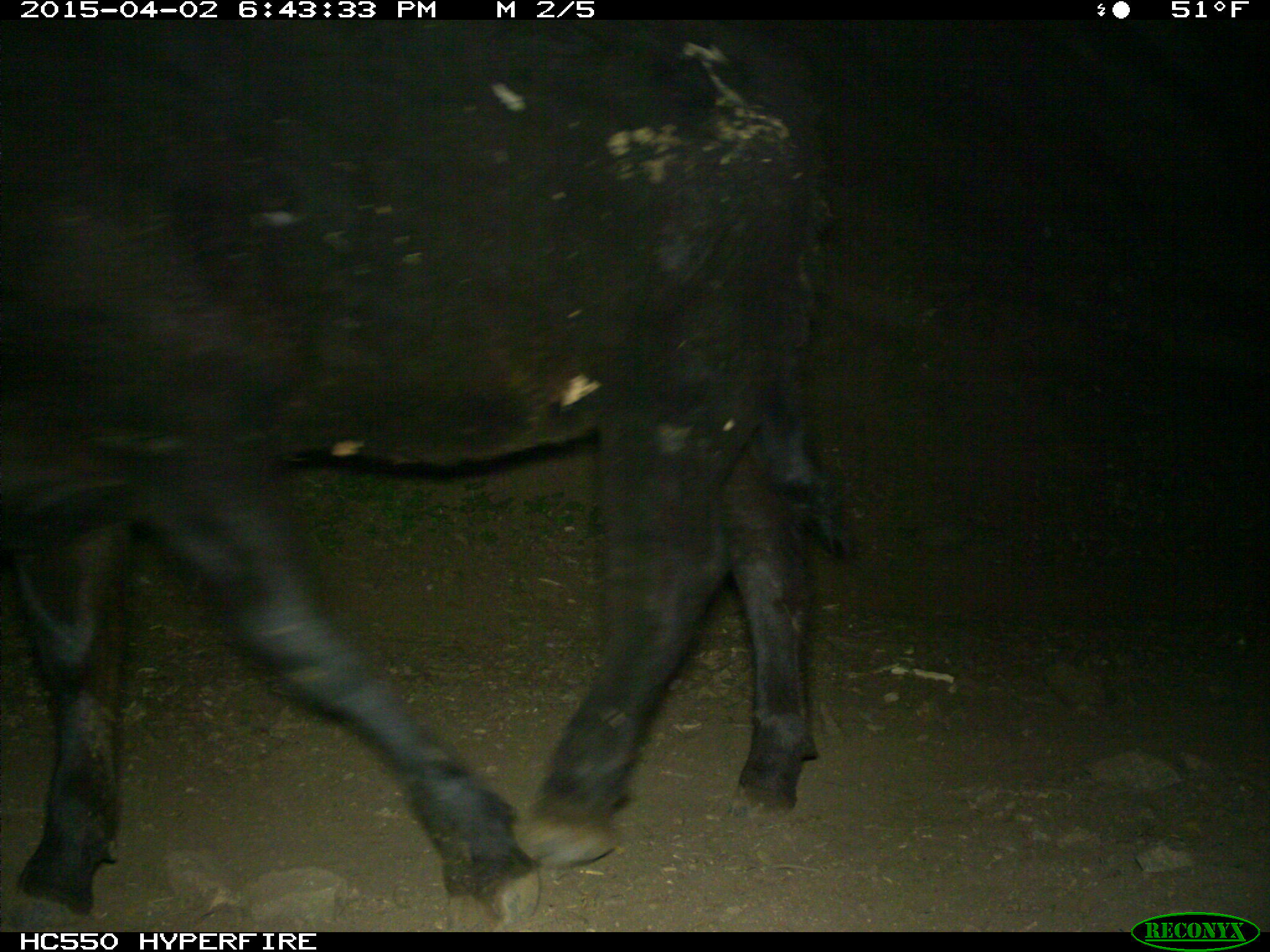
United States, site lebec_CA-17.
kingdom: Animalia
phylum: Chordata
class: Mammalia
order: Artiodactyla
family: Bovidae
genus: Bos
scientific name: Bos taurus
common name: domestic cow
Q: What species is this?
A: Bos taurus (domestic cow).